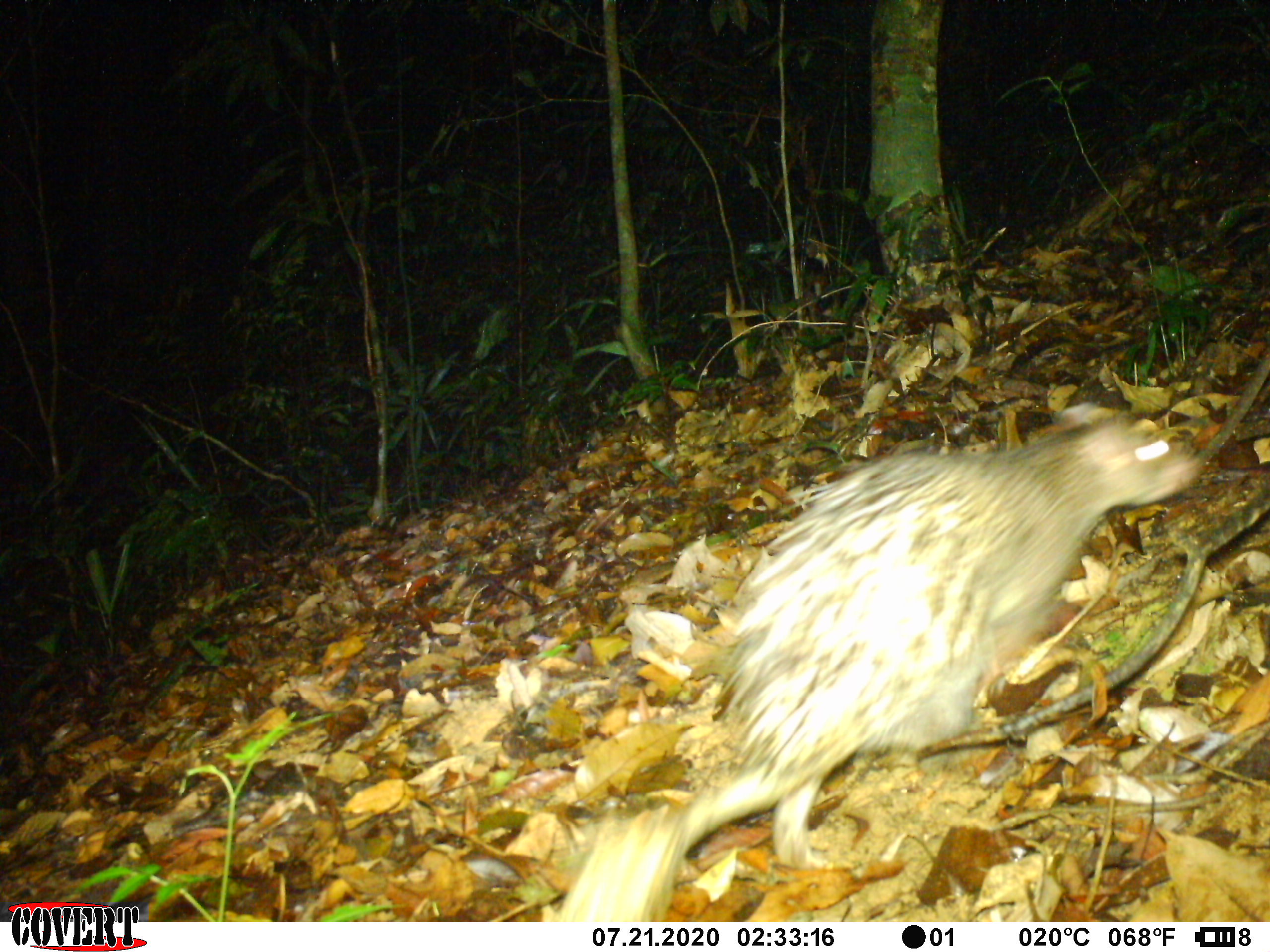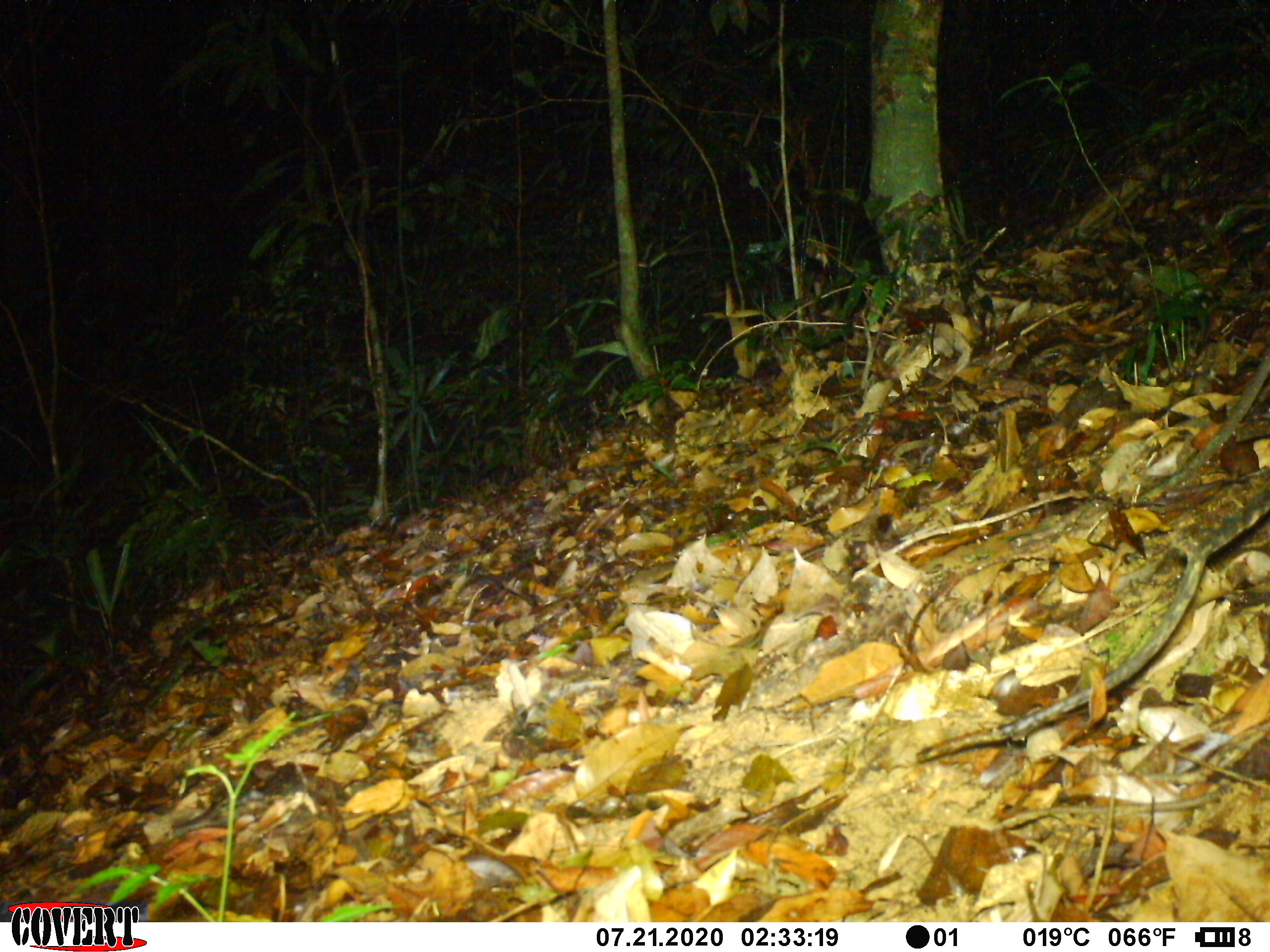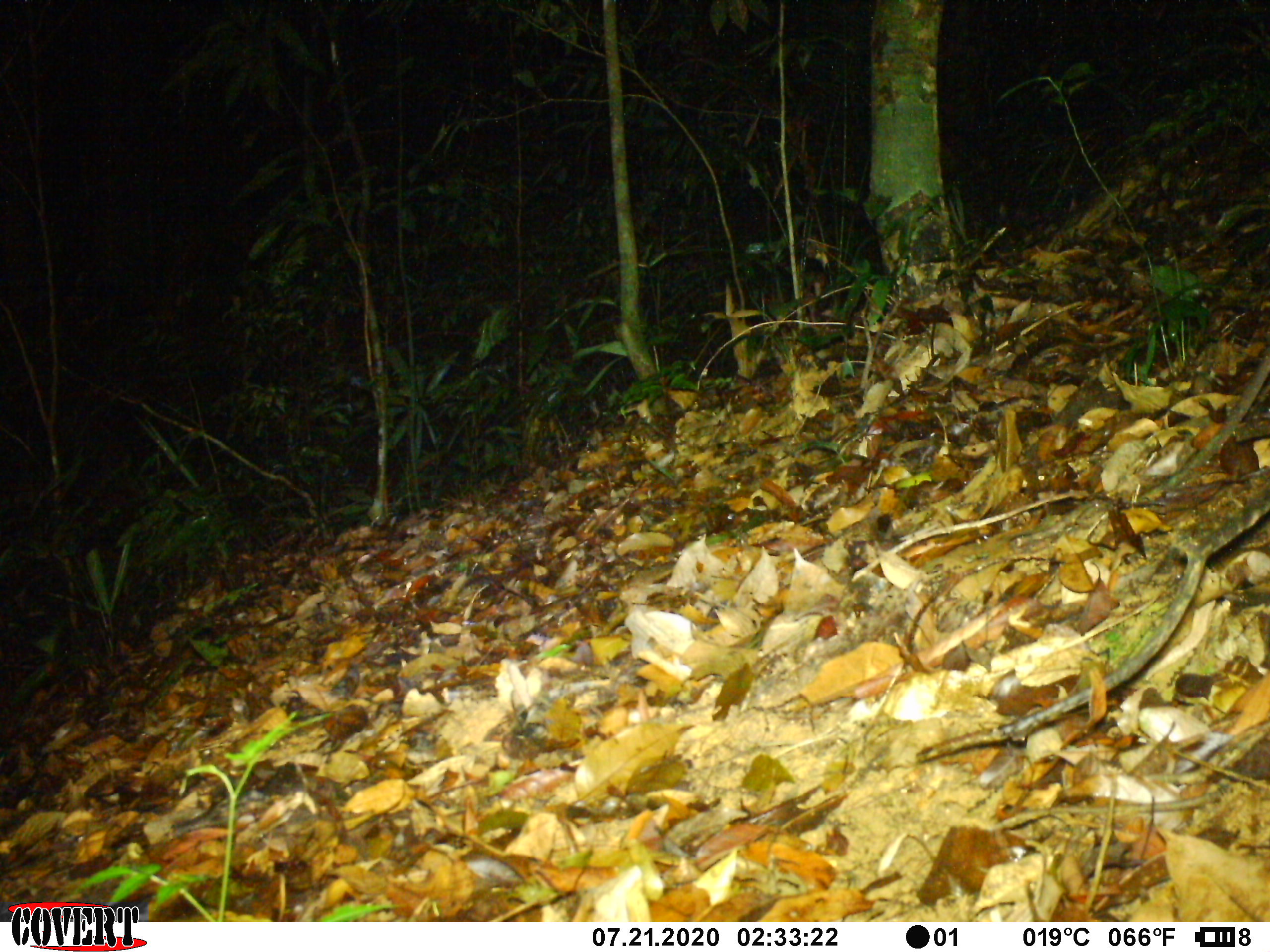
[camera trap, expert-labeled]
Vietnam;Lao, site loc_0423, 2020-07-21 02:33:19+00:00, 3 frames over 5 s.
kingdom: Animalia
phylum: Chordata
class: Mammalia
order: Rodentia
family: Hystricidae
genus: Atherurus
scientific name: Atherurus macrourus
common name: asiatic brush-tailed porcupine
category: asiatic brush tailed porcupine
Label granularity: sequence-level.